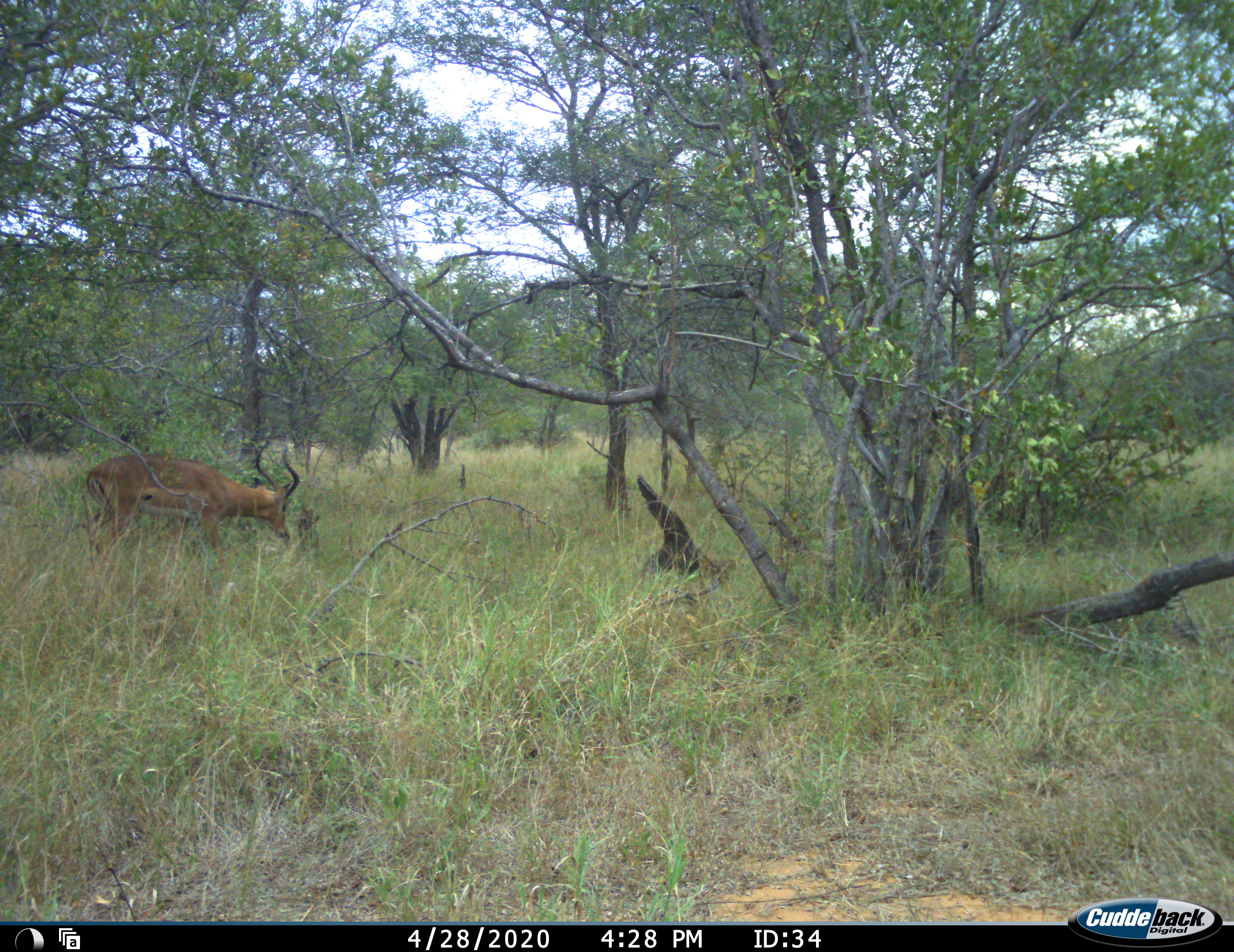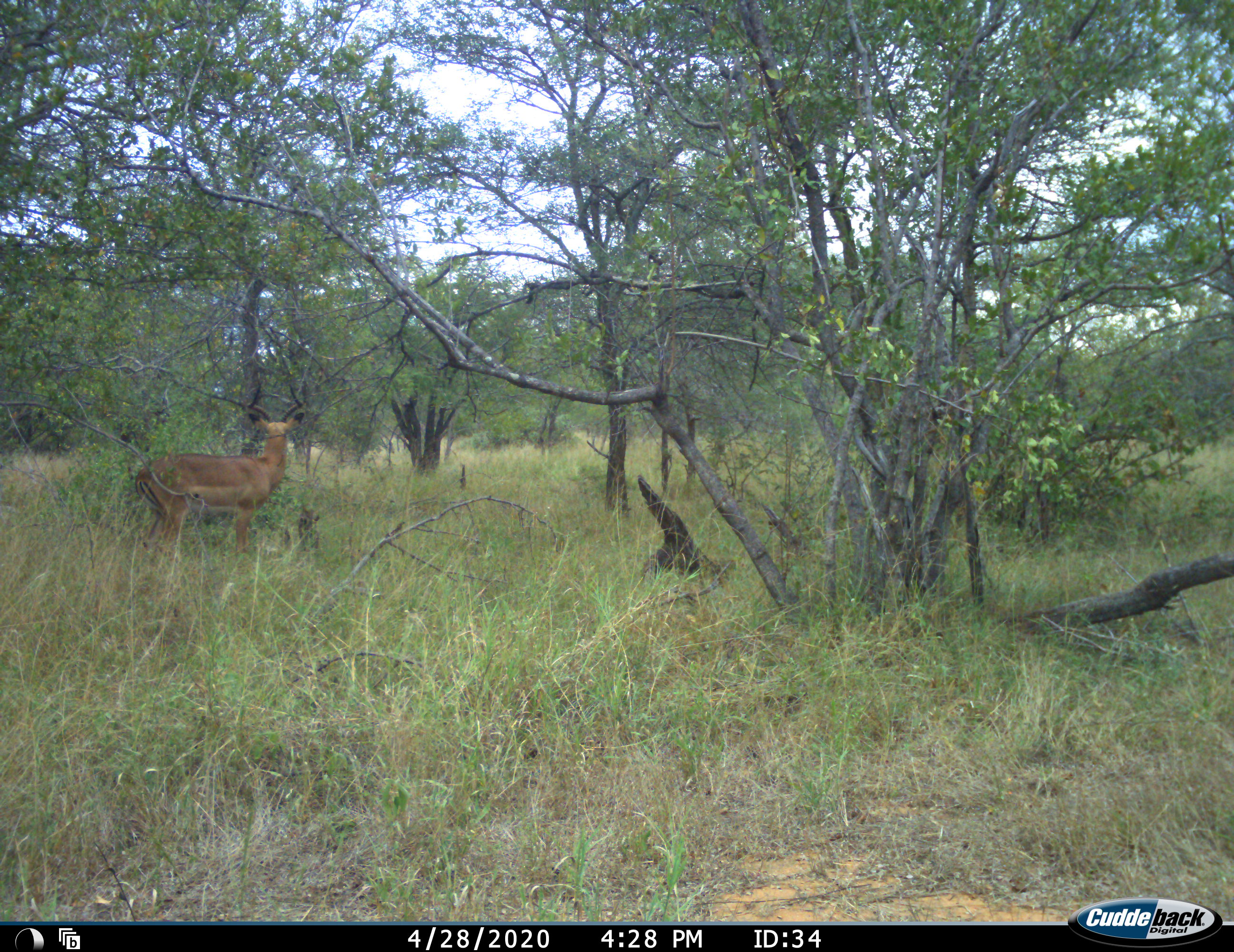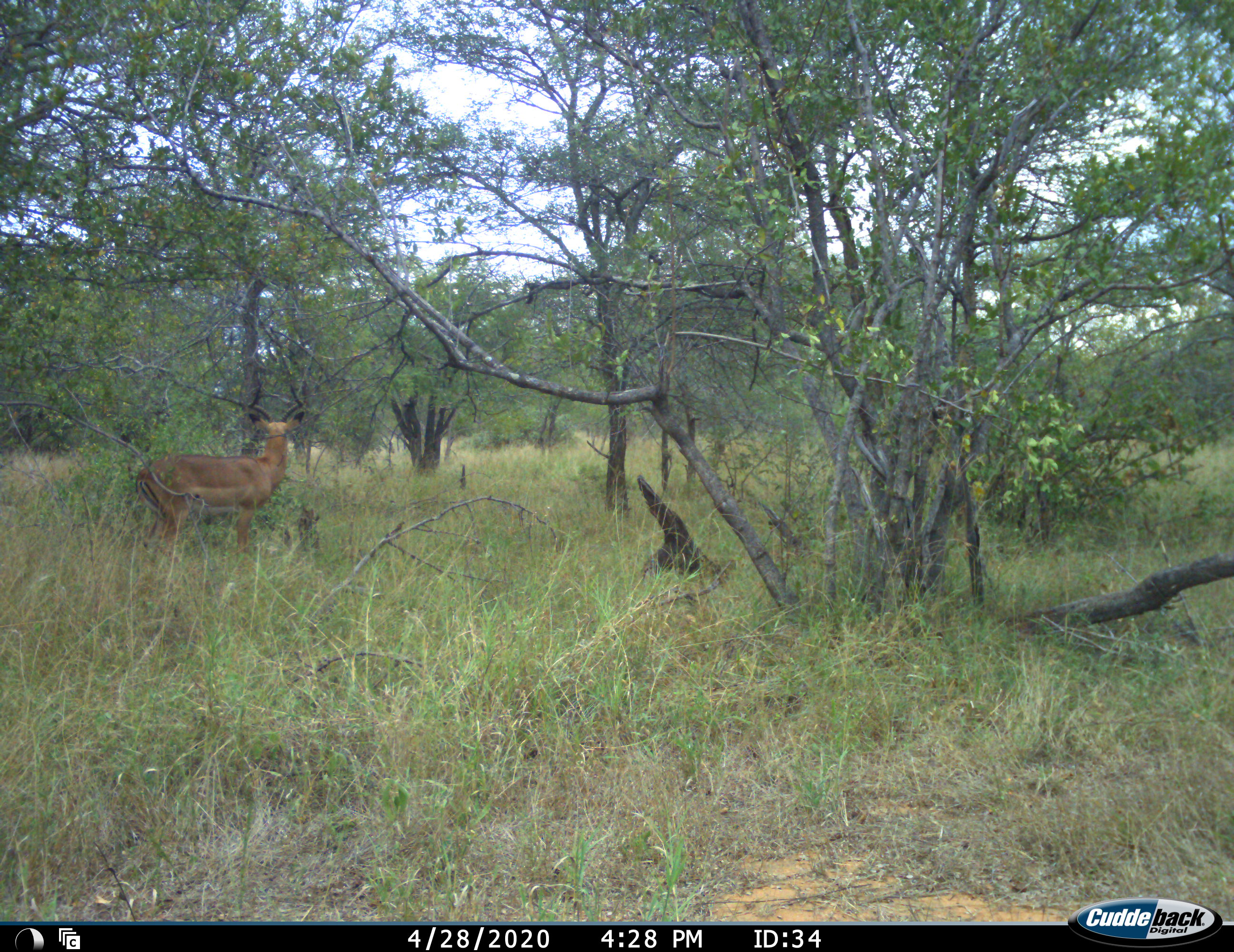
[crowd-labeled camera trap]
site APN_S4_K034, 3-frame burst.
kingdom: Animalia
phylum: Chordata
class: Mammalia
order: Artiodactyla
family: Bovidae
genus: Aepyceros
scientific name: Aepyceros melampus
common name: impala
Impala (Aepyceros melampus), count 1. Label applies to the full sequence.